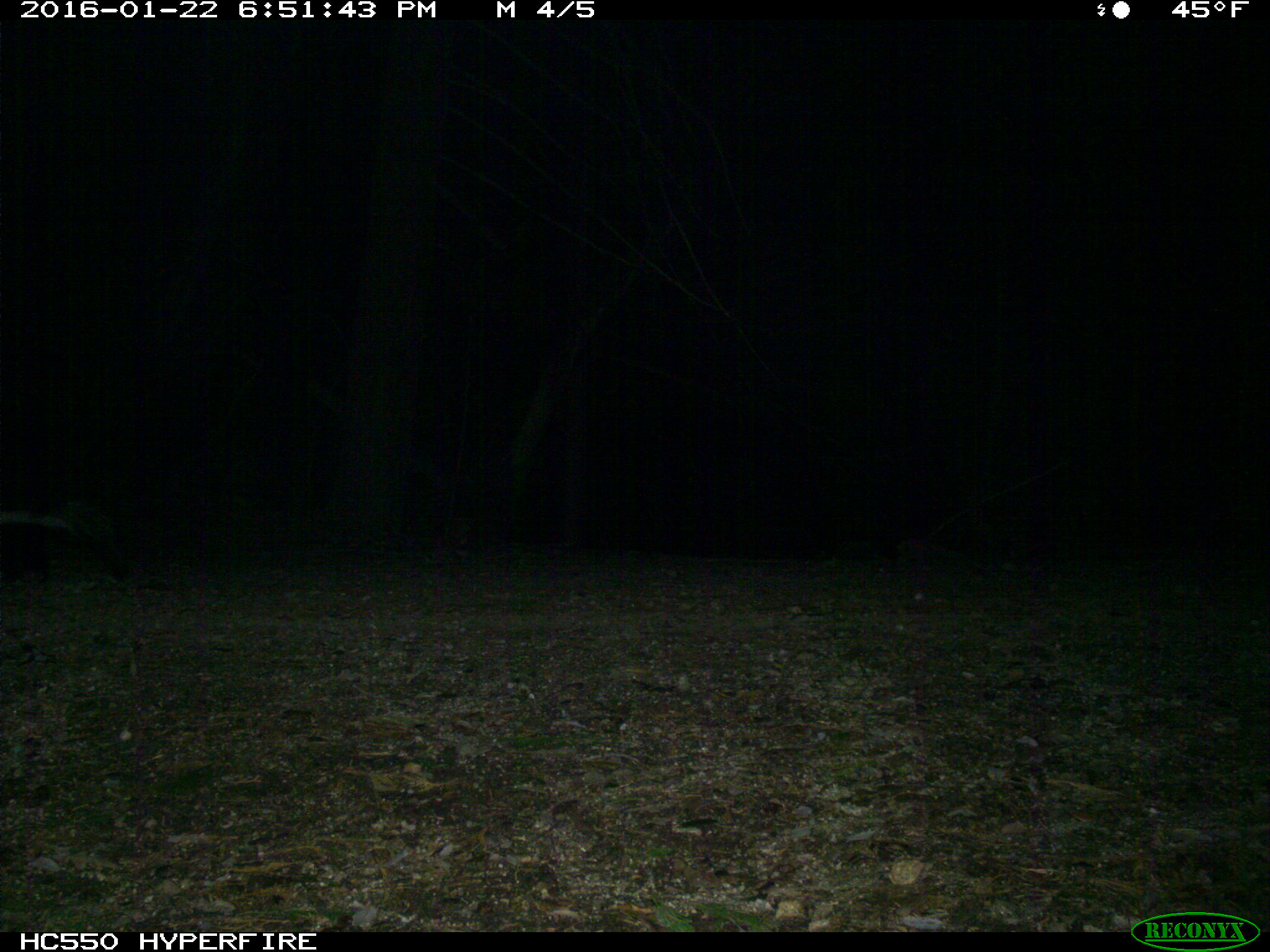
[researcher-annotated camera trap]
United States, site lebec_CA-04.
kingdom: Animalia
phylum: Chordata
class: Mammalia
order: Carnivora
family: Mephitidae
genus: Mephitis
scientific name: Mephitis mephitis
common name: striped skunk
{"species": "Mephitis mephitis (striped skunk)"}